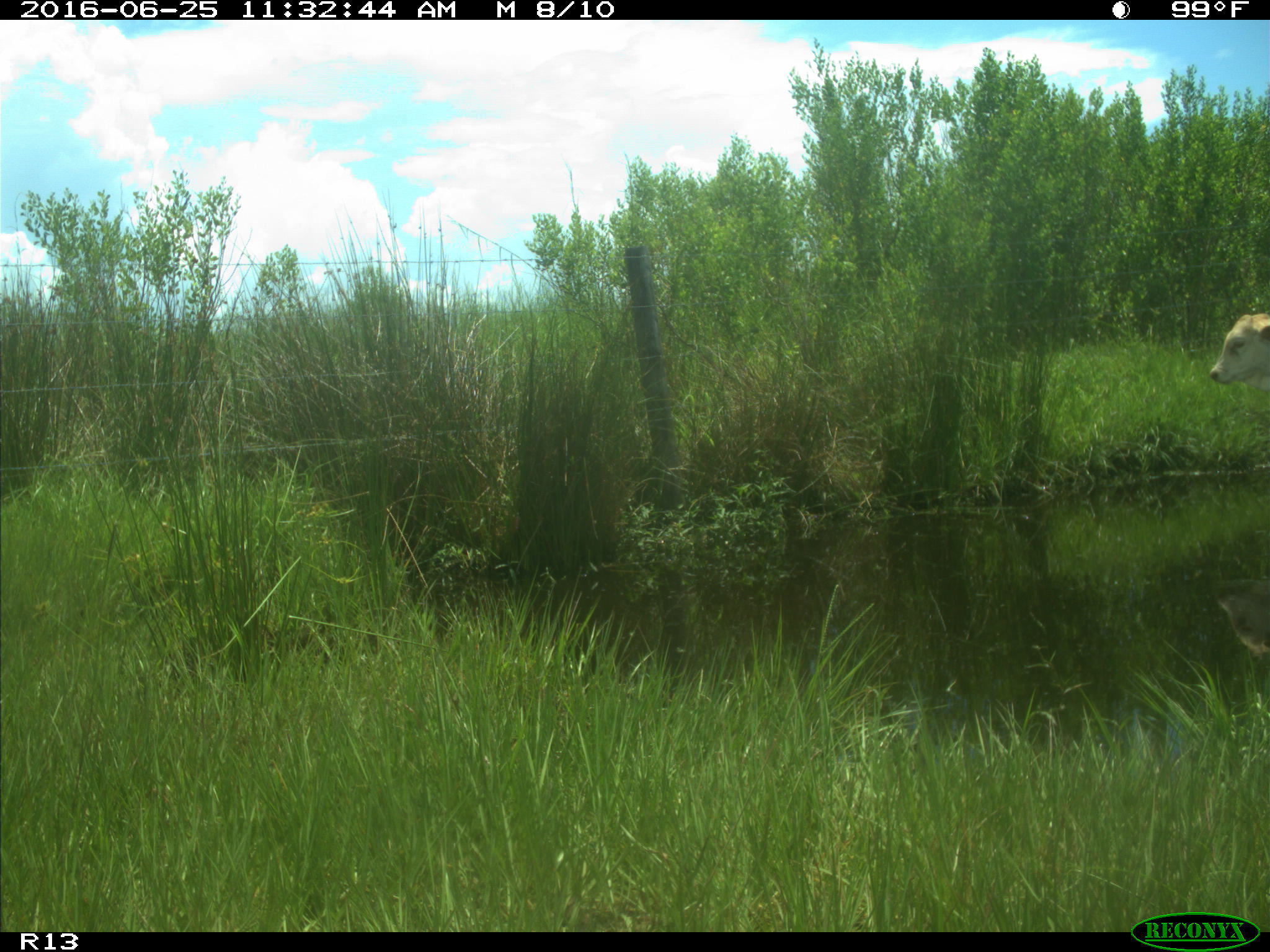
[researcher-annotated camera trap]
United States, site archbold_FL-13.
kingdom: Animalia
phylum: Chordata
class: Mammalia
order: Artiodactyla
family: Bovidae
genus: Bos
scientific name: Bos taurus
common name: domestic cow